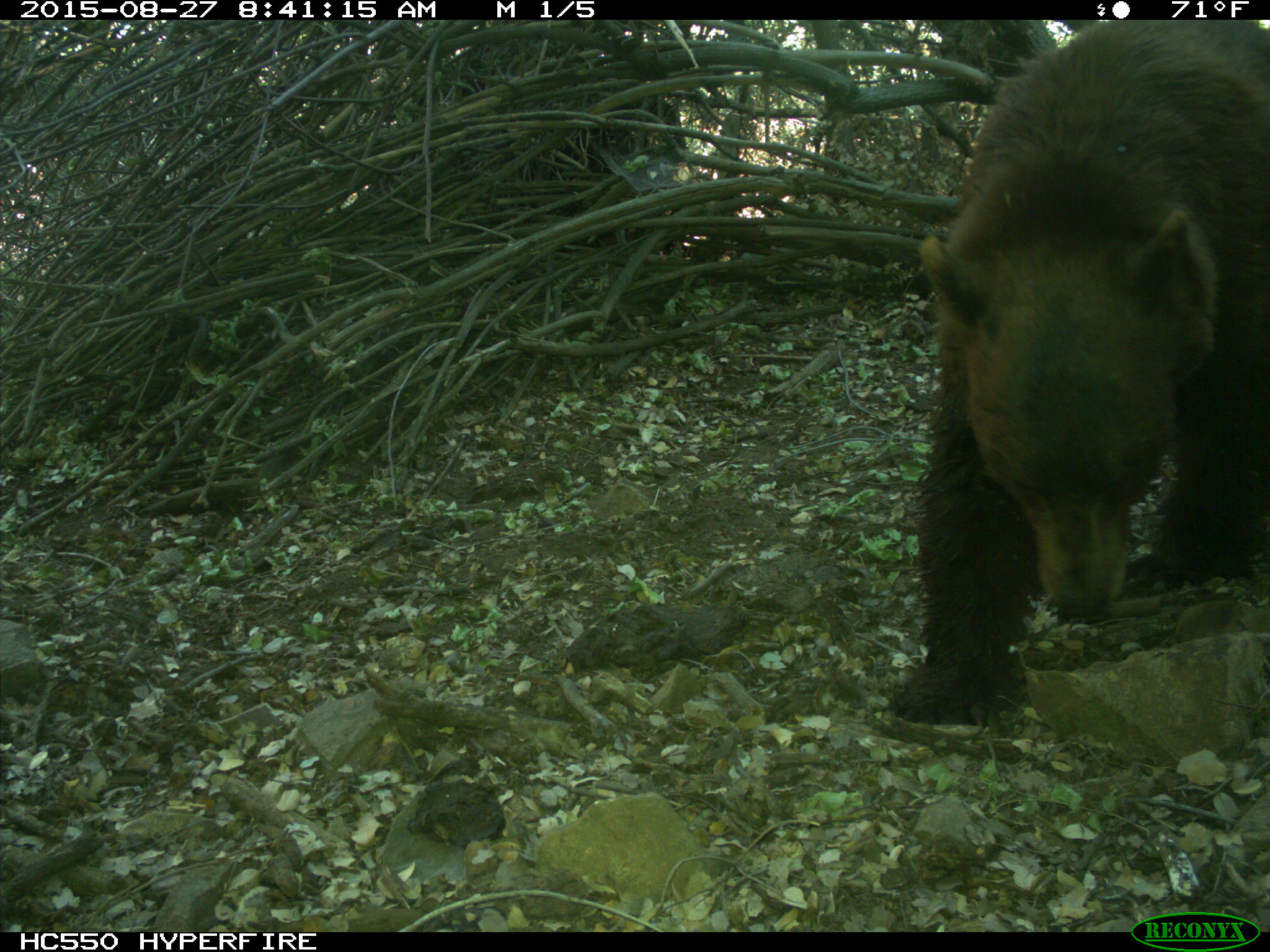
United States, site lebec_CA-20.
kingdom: Animalia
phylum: Chordata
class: Mammalia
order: Carnivora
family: Ursidae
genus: Ursus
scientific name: Ursus americanus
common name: american black bear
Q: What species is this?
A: Ursus americanus (american black bear).